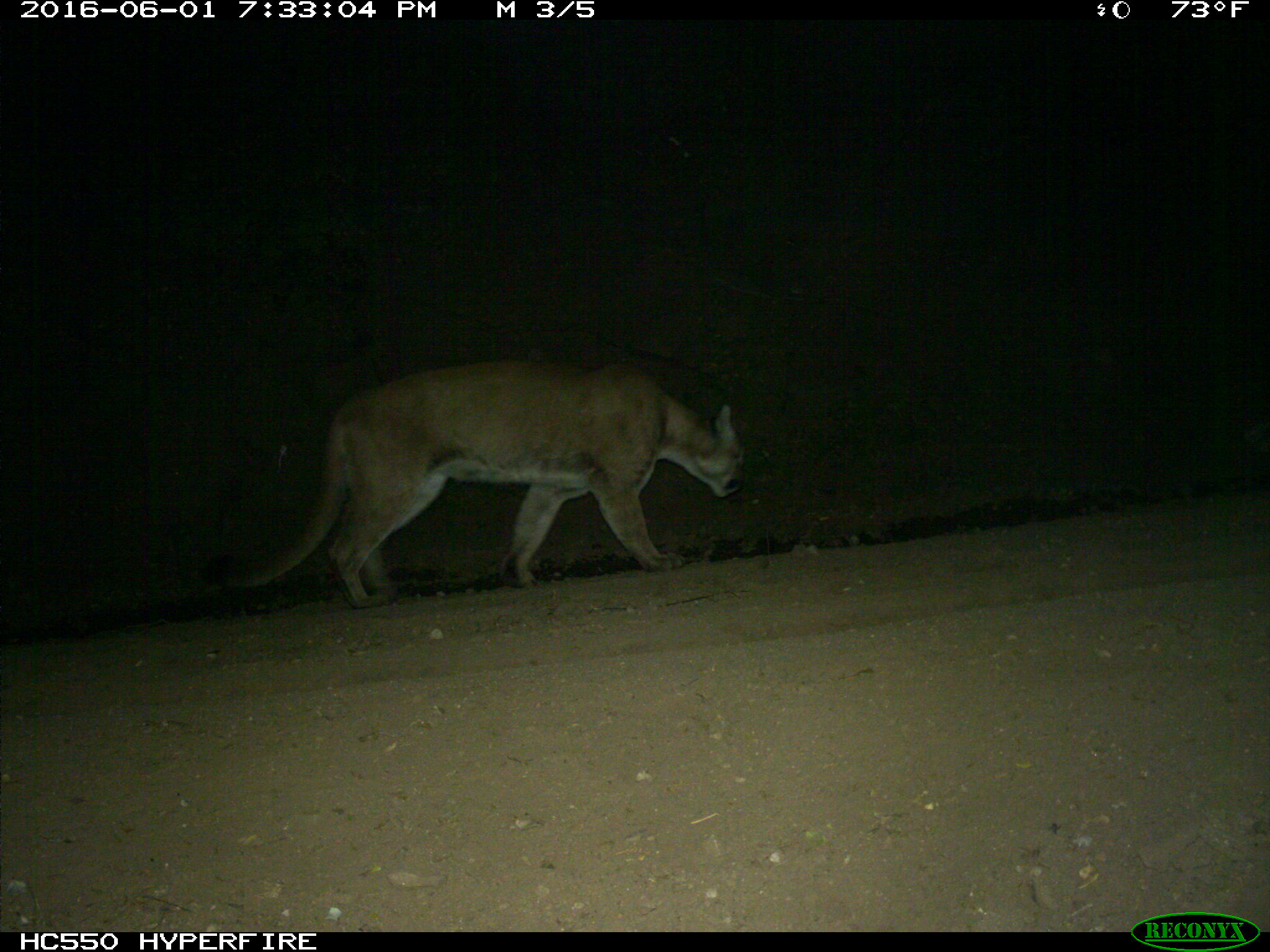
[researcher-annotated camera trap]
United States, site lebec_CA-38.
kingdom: Animalia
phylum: Chordata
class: Mammalia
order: Carnivora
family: Felidae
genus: Puma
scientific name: Puma concolor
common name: mountain lion